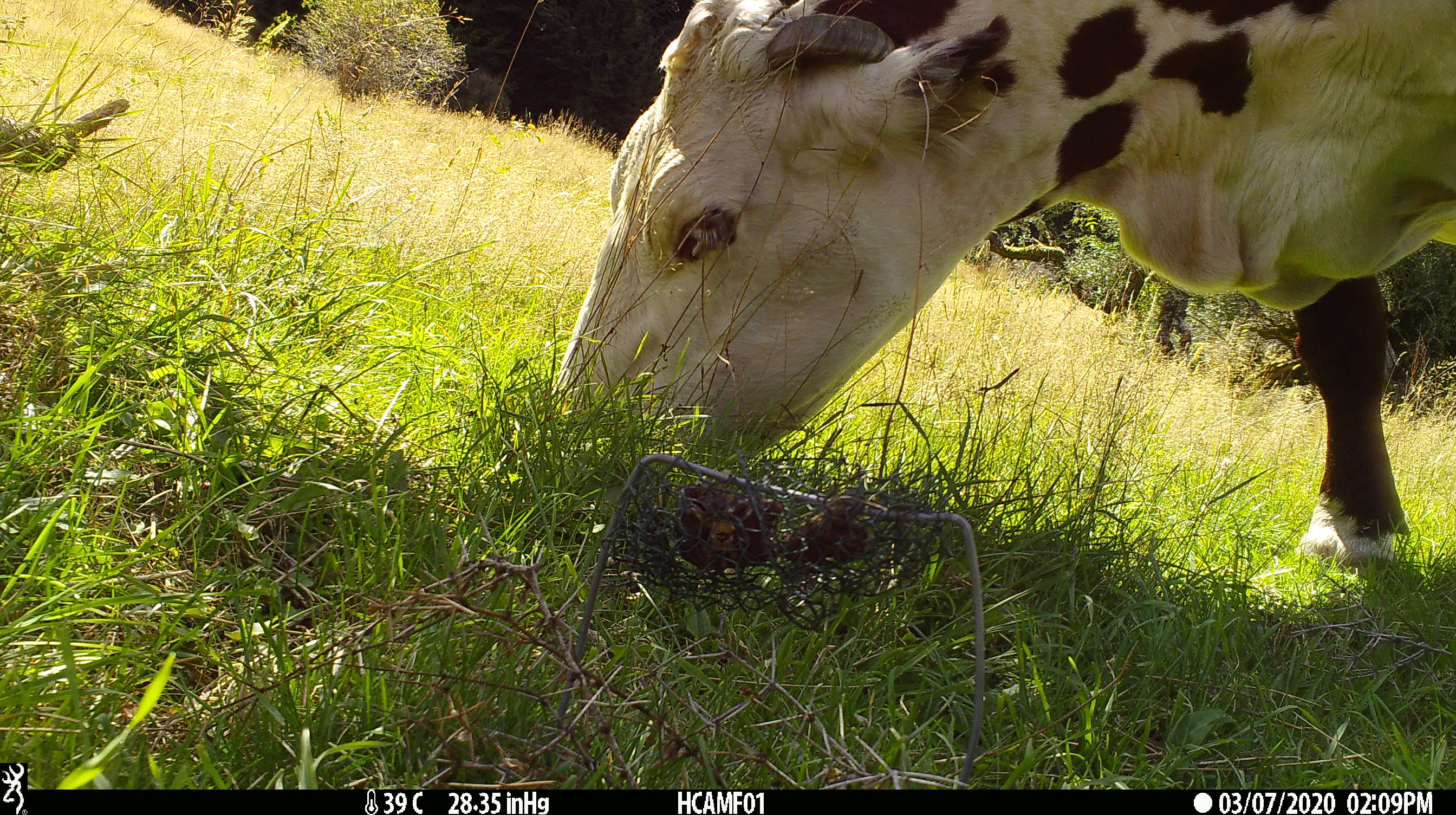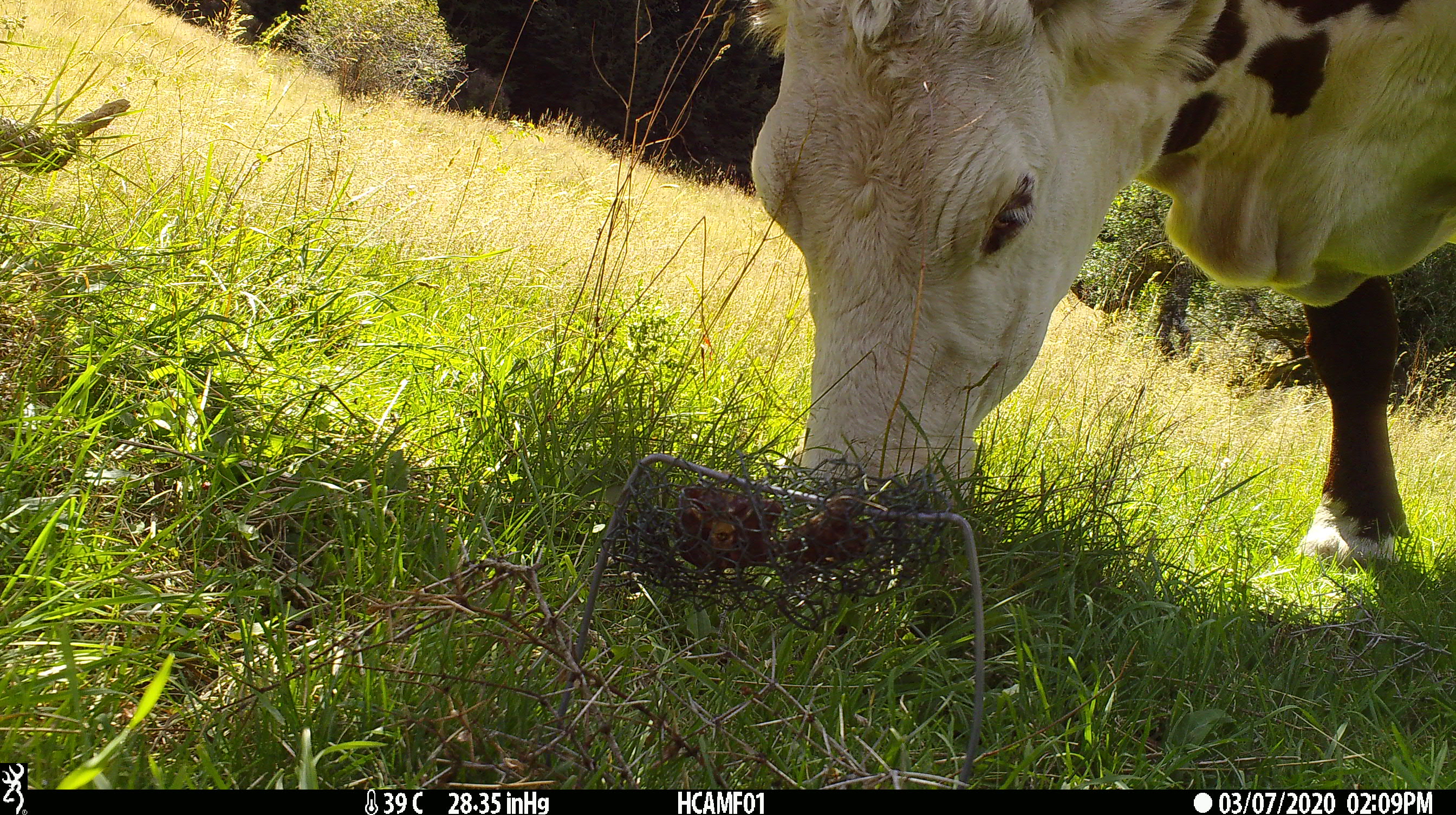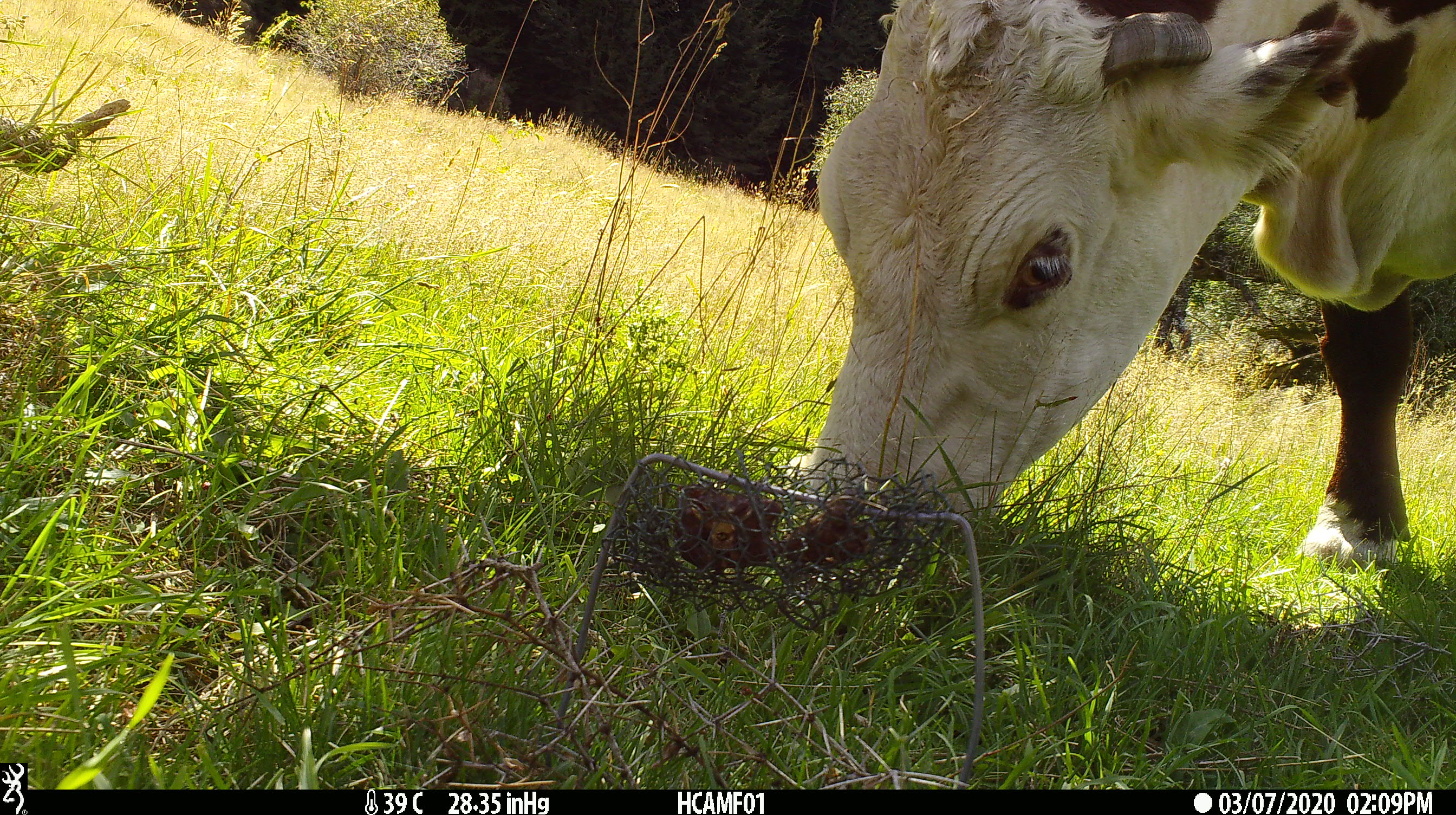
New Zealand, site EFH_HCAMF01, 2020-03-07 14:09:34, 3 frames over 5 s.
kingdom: Animalia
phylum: Chordata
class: Mammalia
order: Artiodactyla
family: Bovidae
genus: Bos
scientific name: Bos taurus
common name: domestic cow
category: cow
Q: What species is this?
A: Cow (domestic cow) (Bos taurus).